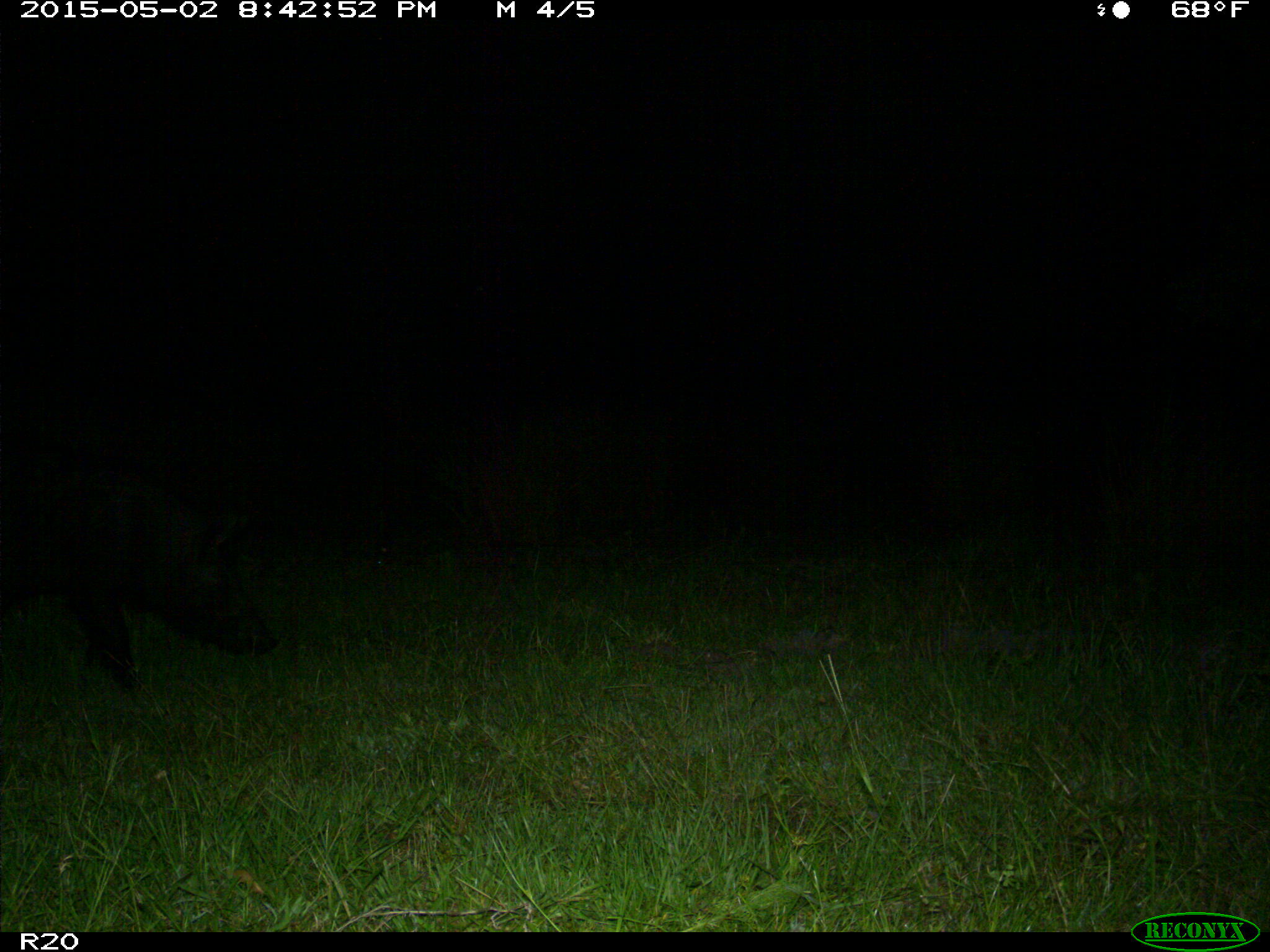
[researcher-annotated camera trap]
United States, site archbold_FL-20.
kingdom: Animalia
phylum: Chordata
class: Mammalia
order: Artiodactyla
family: Suidae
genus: Sus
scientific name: Sus scrofa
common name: wild boar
Sus scrofa (wild boar).